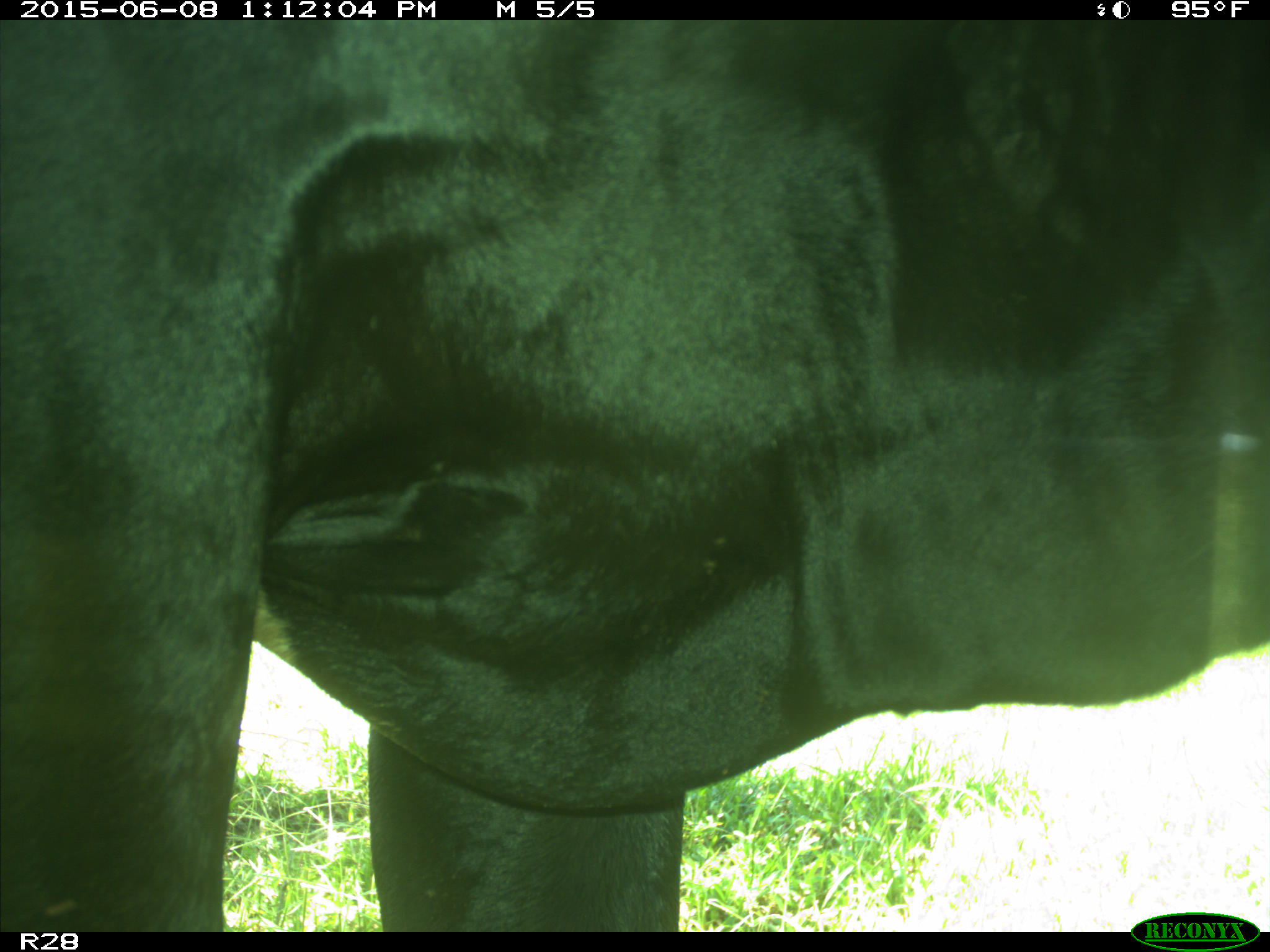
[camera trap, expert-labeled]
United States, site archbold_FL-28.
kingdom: Animalia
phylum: Chordata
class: Mammalia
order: Artiodactyla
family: Bovidae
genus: Bos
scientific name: Bos taurus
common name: domestic cow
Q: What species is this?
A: Bos taurus (domestic cow).